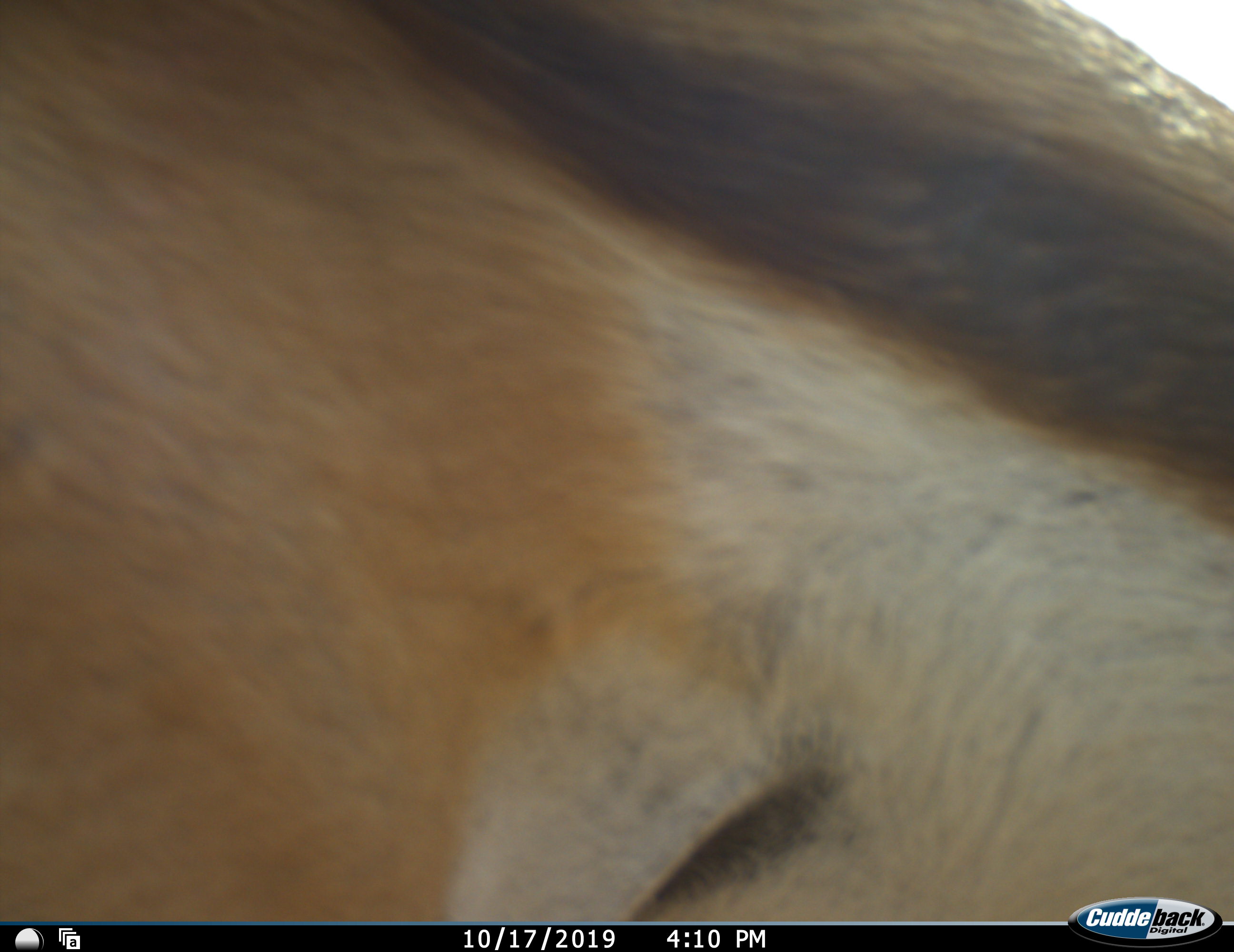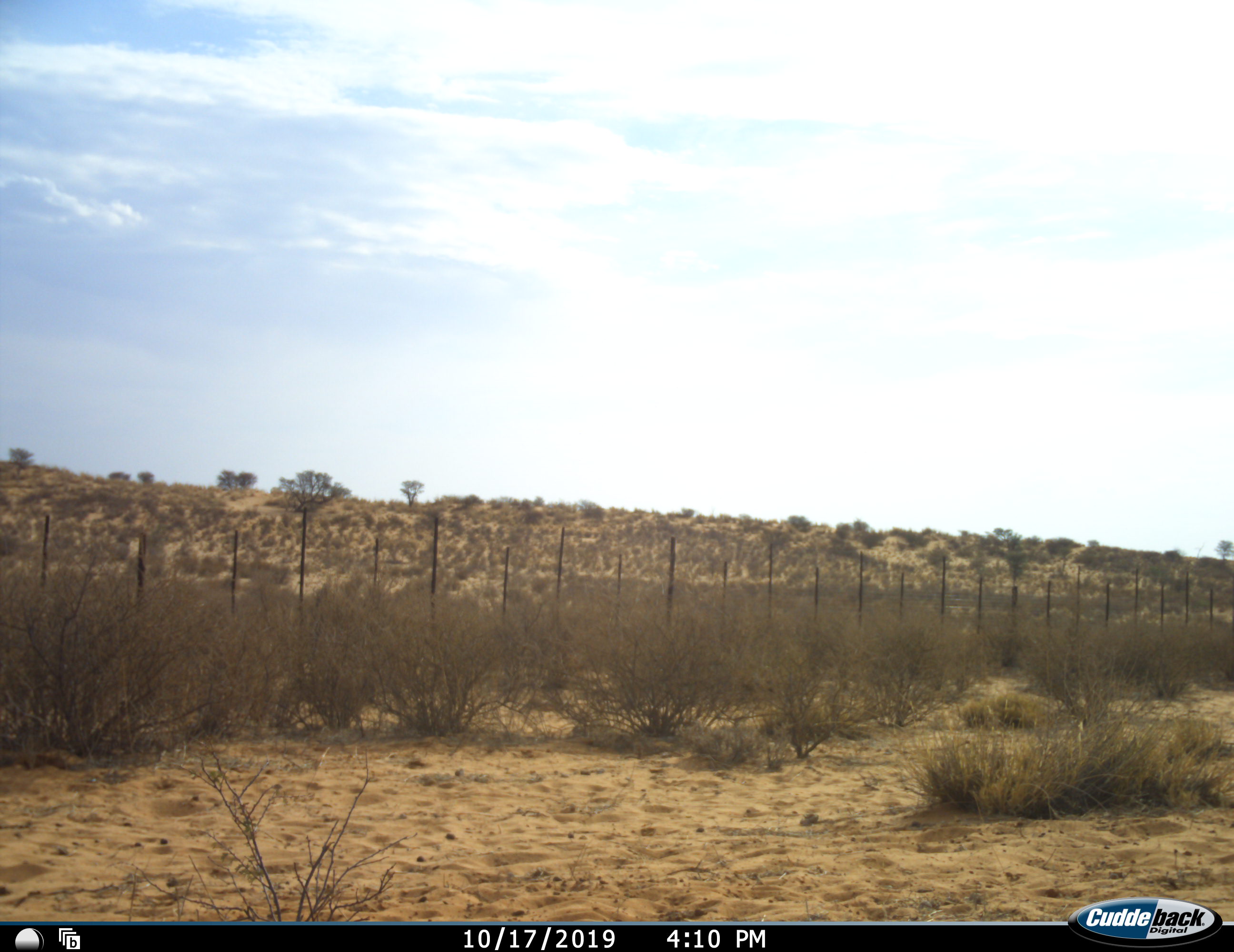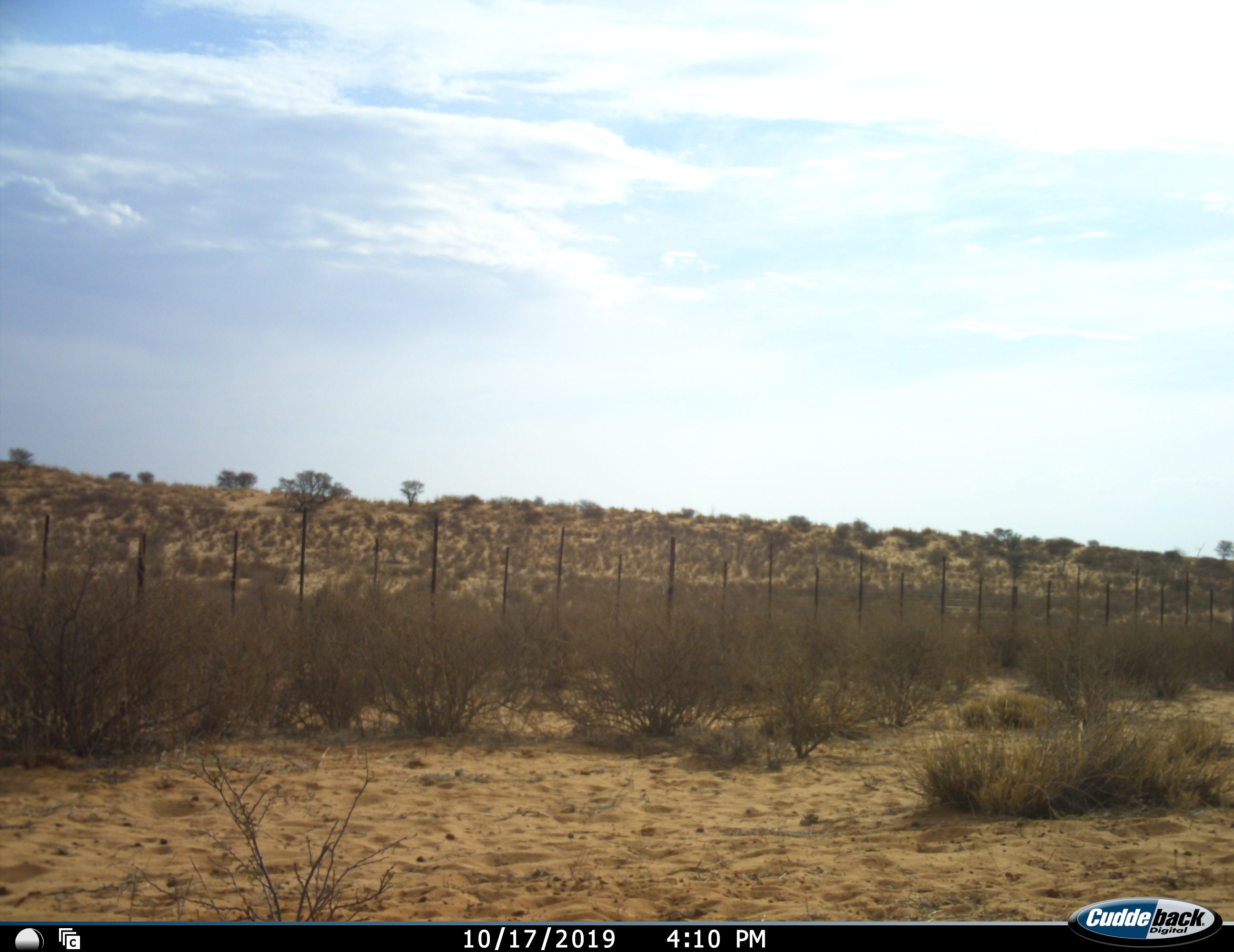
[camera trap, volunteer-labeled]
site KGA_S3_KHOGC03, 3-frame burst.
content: unidentified animal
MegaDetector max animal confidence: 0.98